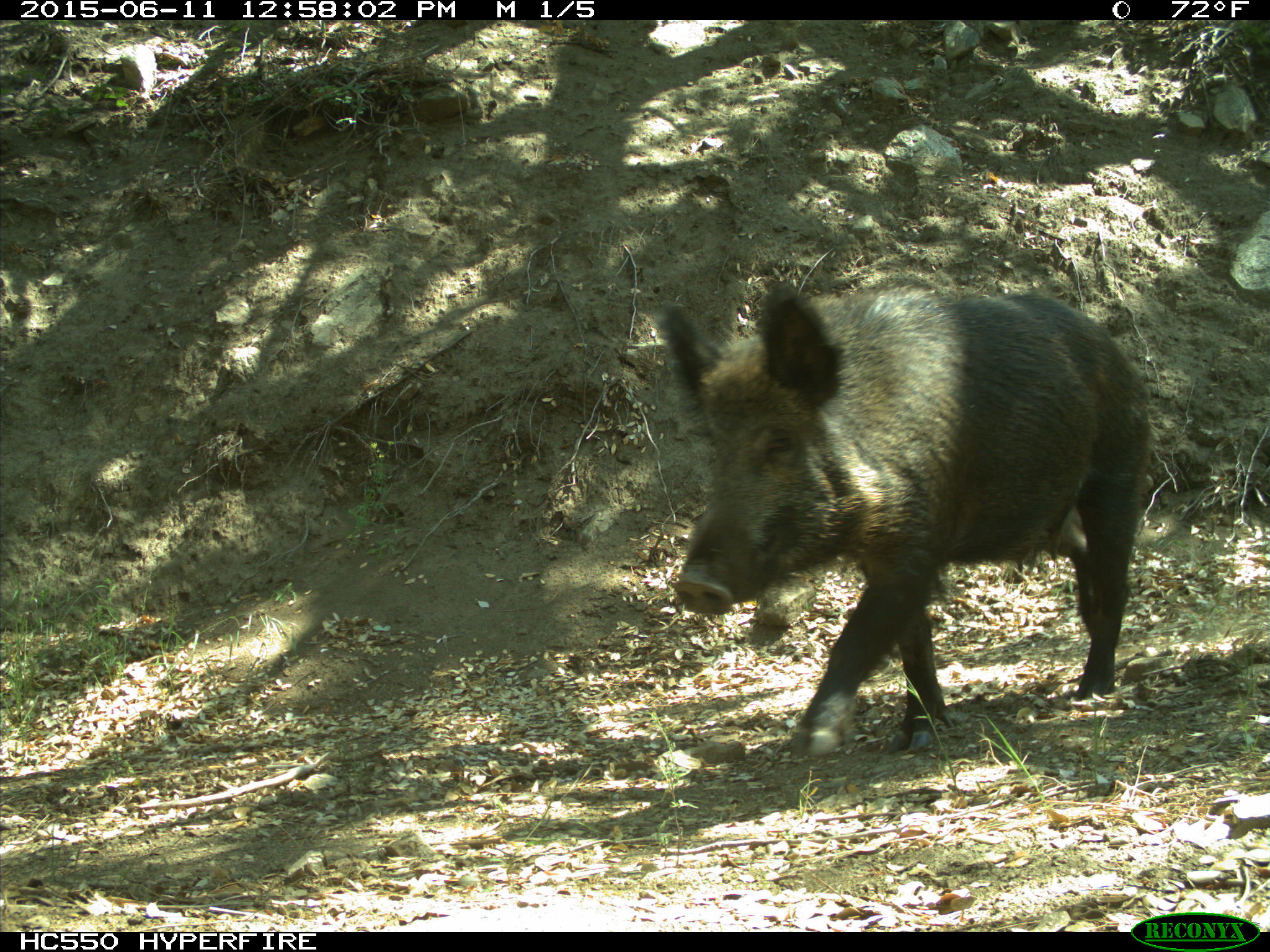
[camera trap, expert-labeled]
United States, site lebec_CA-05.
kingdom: Animalia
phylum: Chordata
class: Mammalia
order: Artiodactyla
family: Suidae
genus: Sus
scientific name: Sus scrofa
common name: wild boar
Sus scrofa (wild boar).